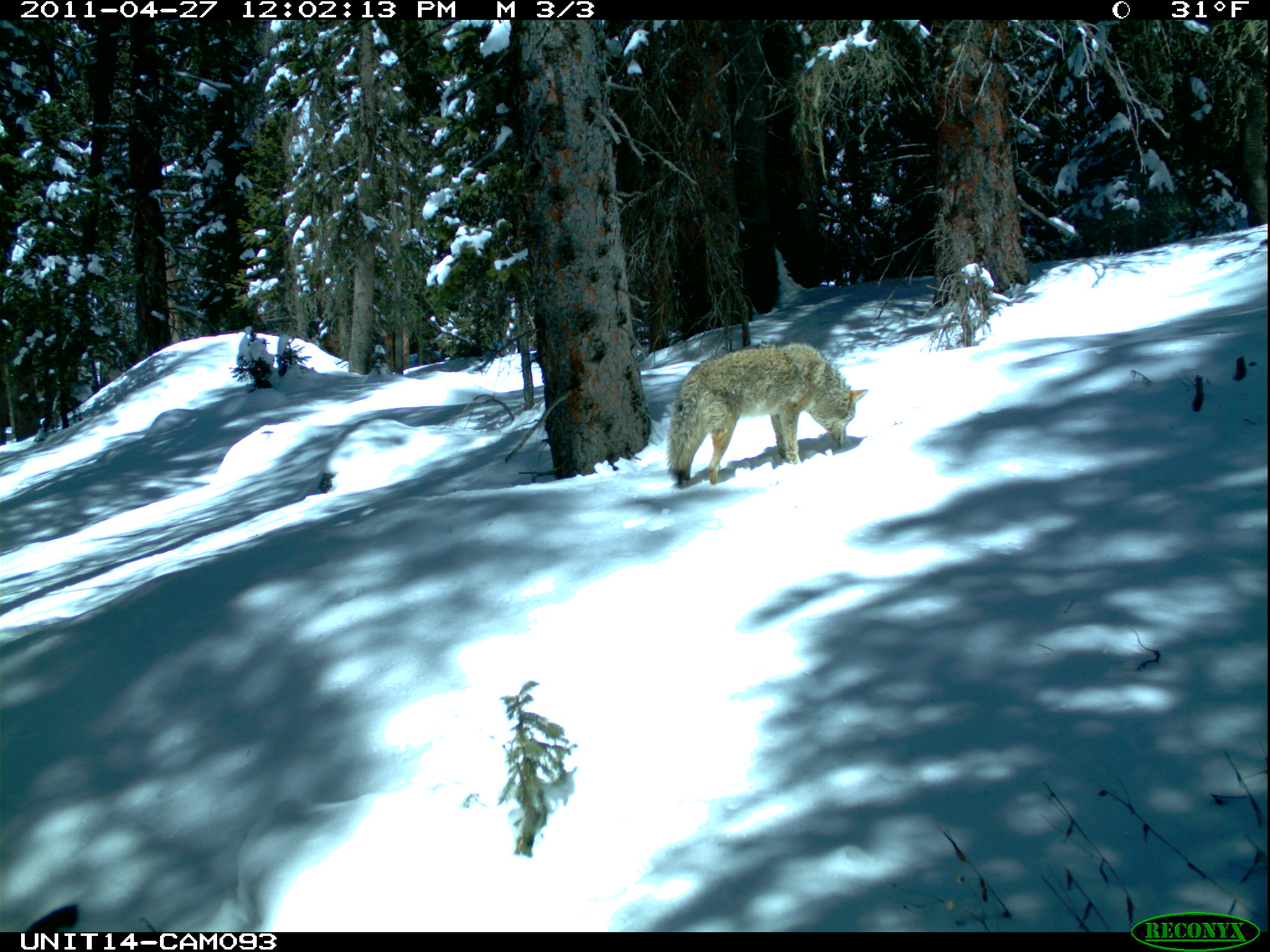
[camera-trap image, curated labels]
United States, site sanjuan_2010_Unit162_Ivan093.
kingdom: Animalia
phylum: Chordata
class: Mammalia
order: Carnivora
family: Canidae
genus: Canis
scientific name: Canis latrans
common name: coyote